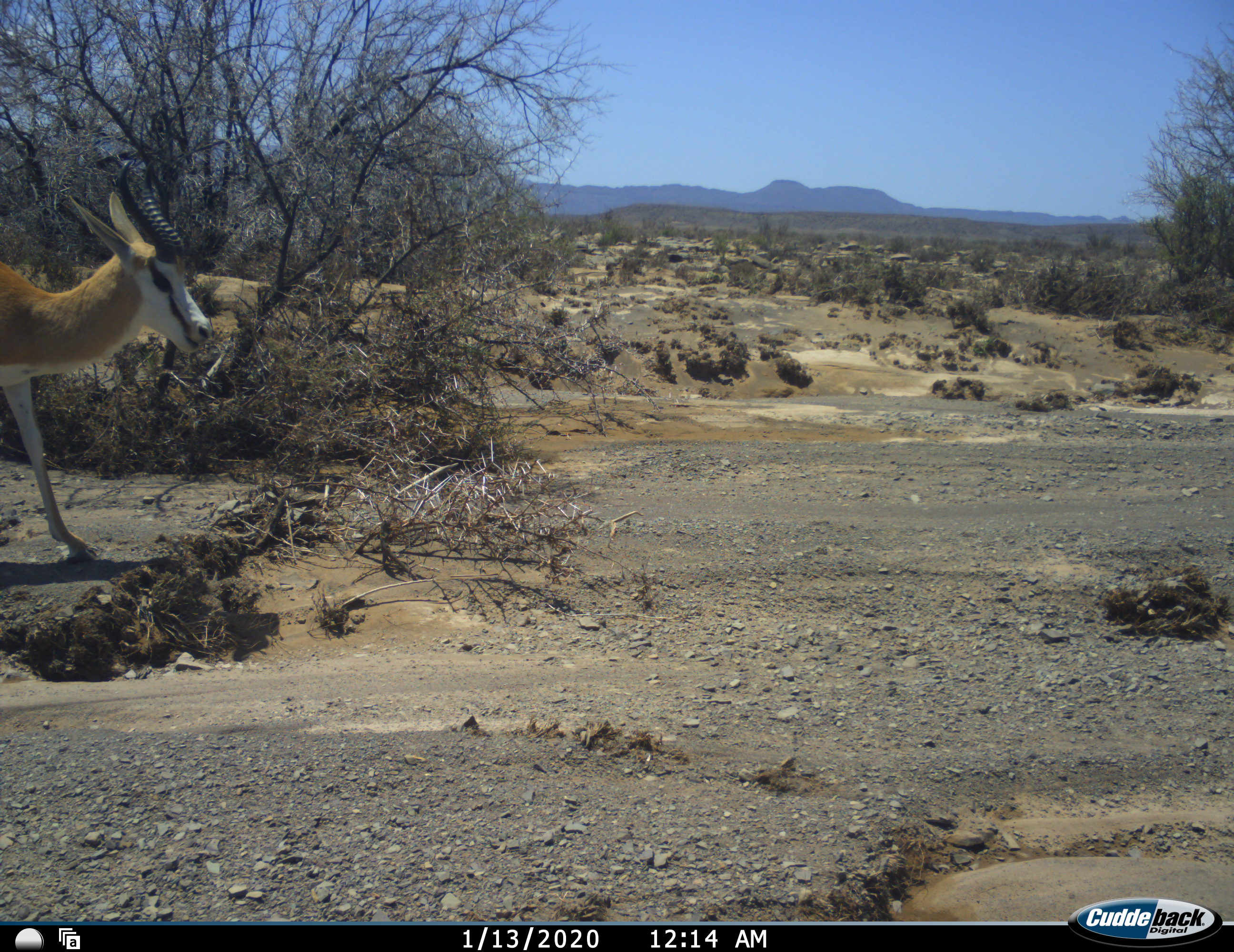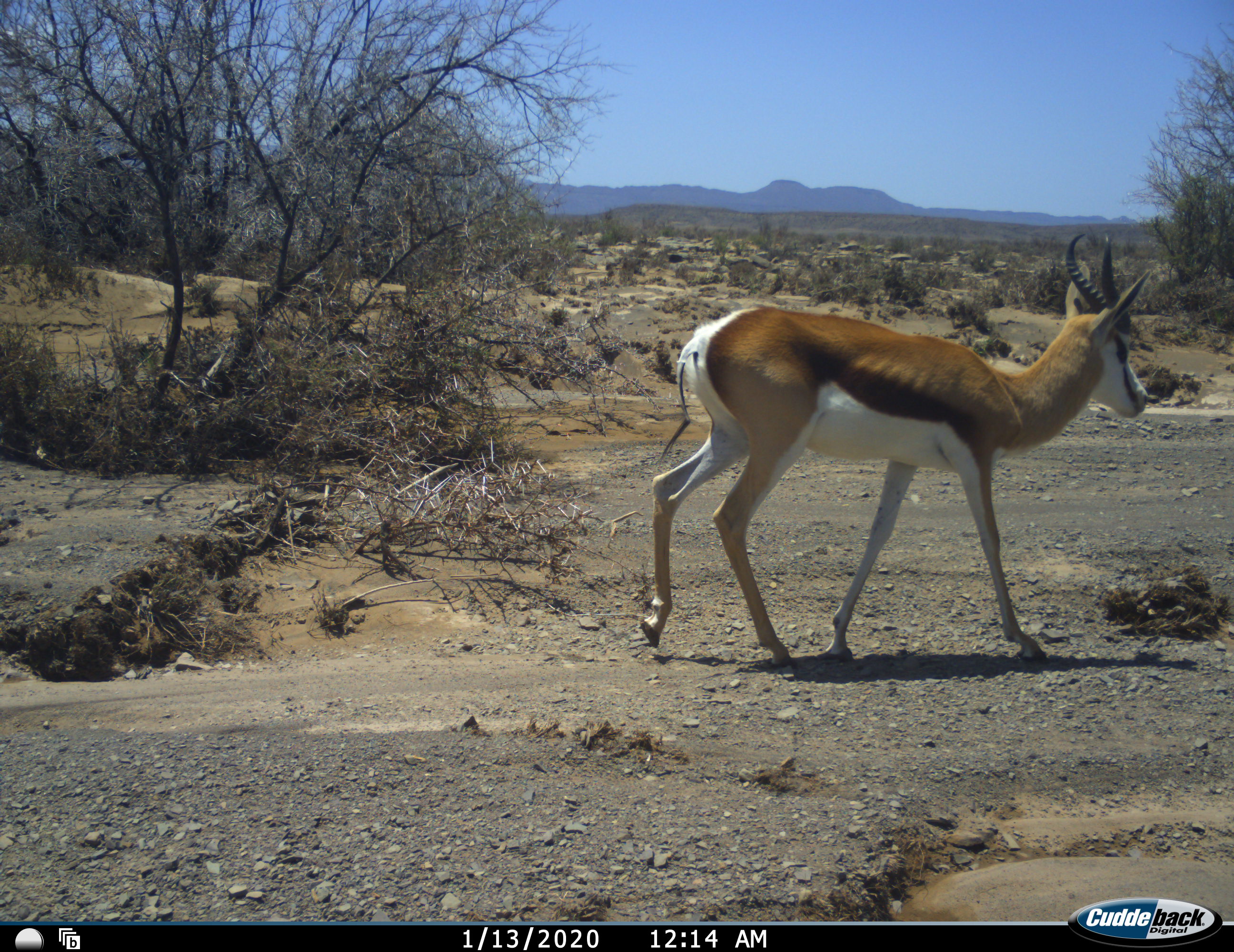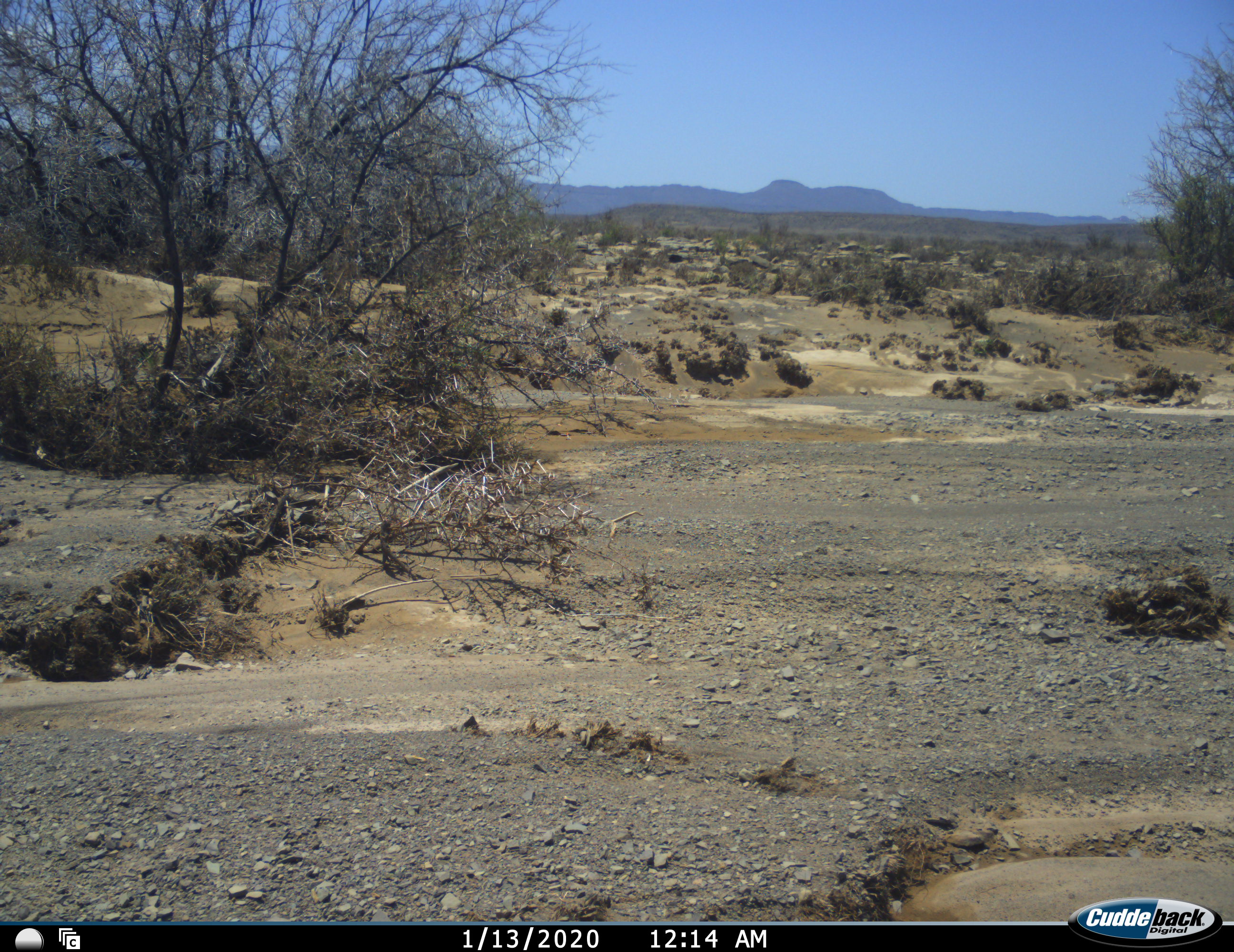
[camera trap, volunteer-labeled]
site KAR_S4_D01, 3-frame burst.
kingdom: Animalia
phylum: Chordata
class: Mammalia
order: Artiodactyla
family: Bovidae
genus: Antidorcas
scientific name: Antidorcas marsupialis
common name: springbok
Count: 1.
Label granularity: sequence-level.